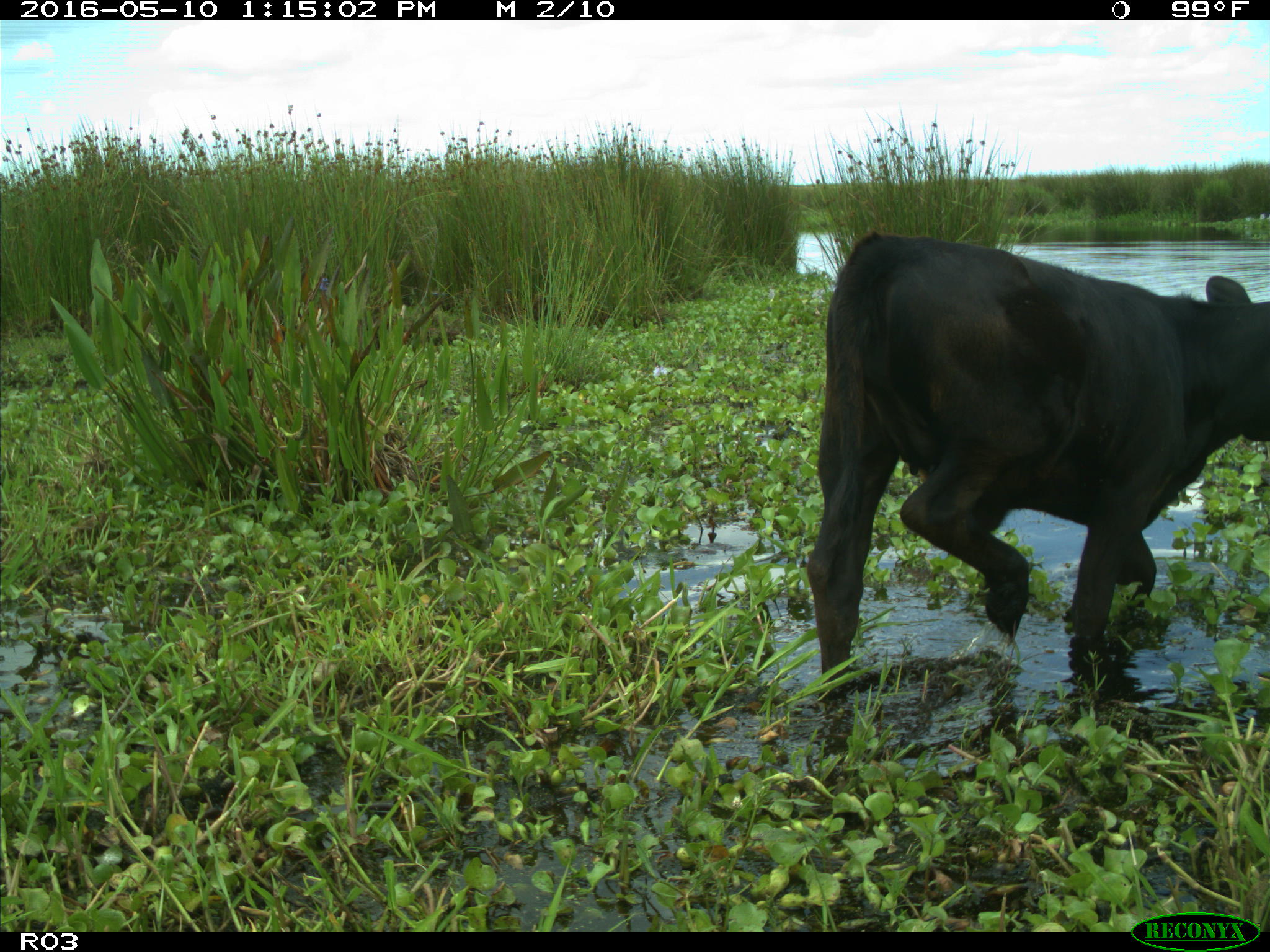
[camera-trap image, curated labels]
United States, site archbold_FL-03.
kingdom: Animalia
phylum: Chordata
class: Mammalia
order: Artiodactyla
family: Bovidae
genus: Bos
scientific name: Bos taurus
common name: domestic cow